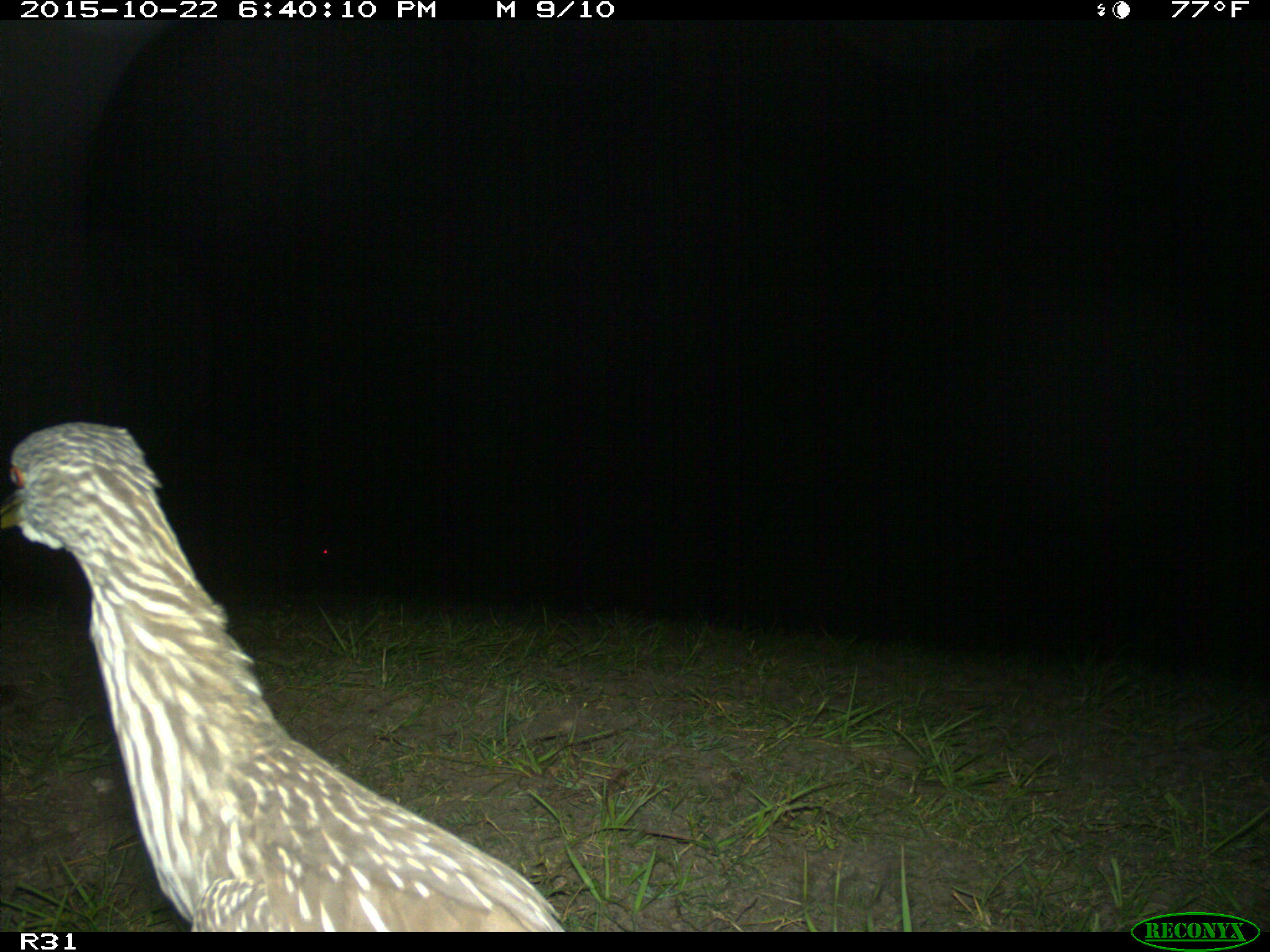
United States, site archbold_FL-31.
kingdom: Animalia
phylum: Chordata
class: Aves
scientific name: Aves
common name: birds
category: unidentified bird